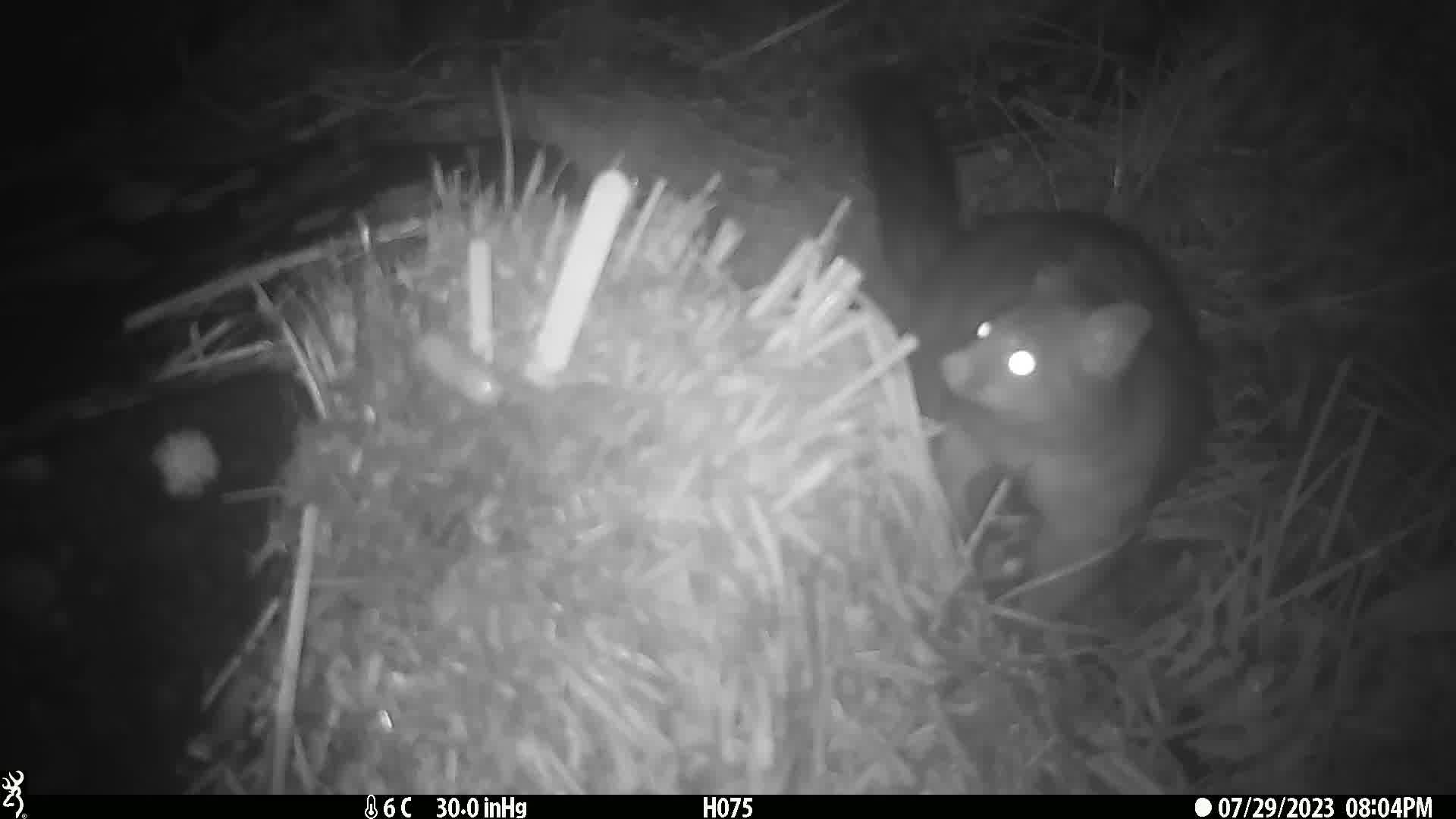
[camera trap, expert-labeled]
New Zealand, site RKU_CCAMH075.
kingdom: Animalia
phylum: Chordata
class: Mammalia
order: Diprotodontia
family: Phalangeridae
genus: Trichosurus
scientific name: Trichosurus vulpecula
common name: common brushtail possum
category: possum